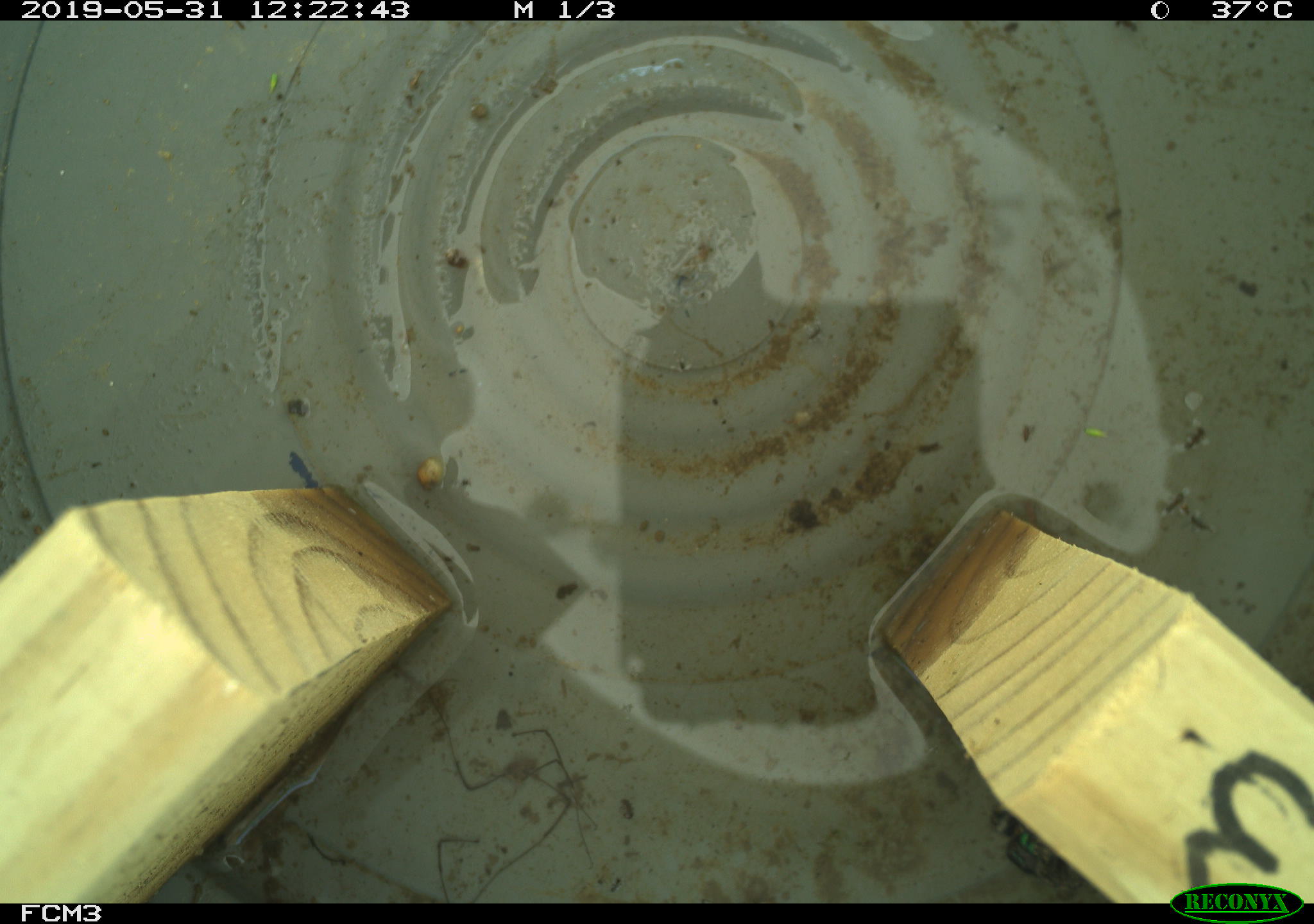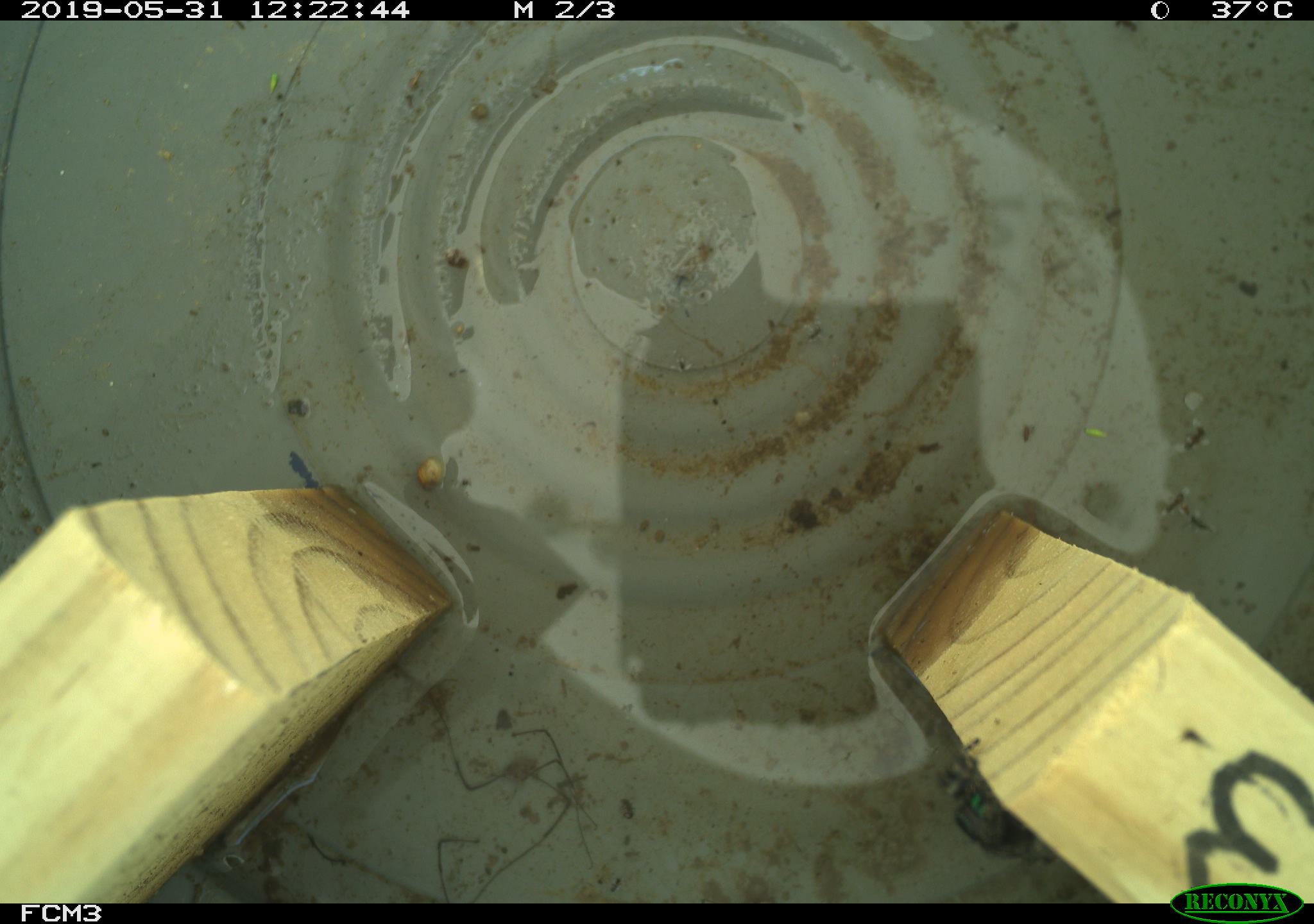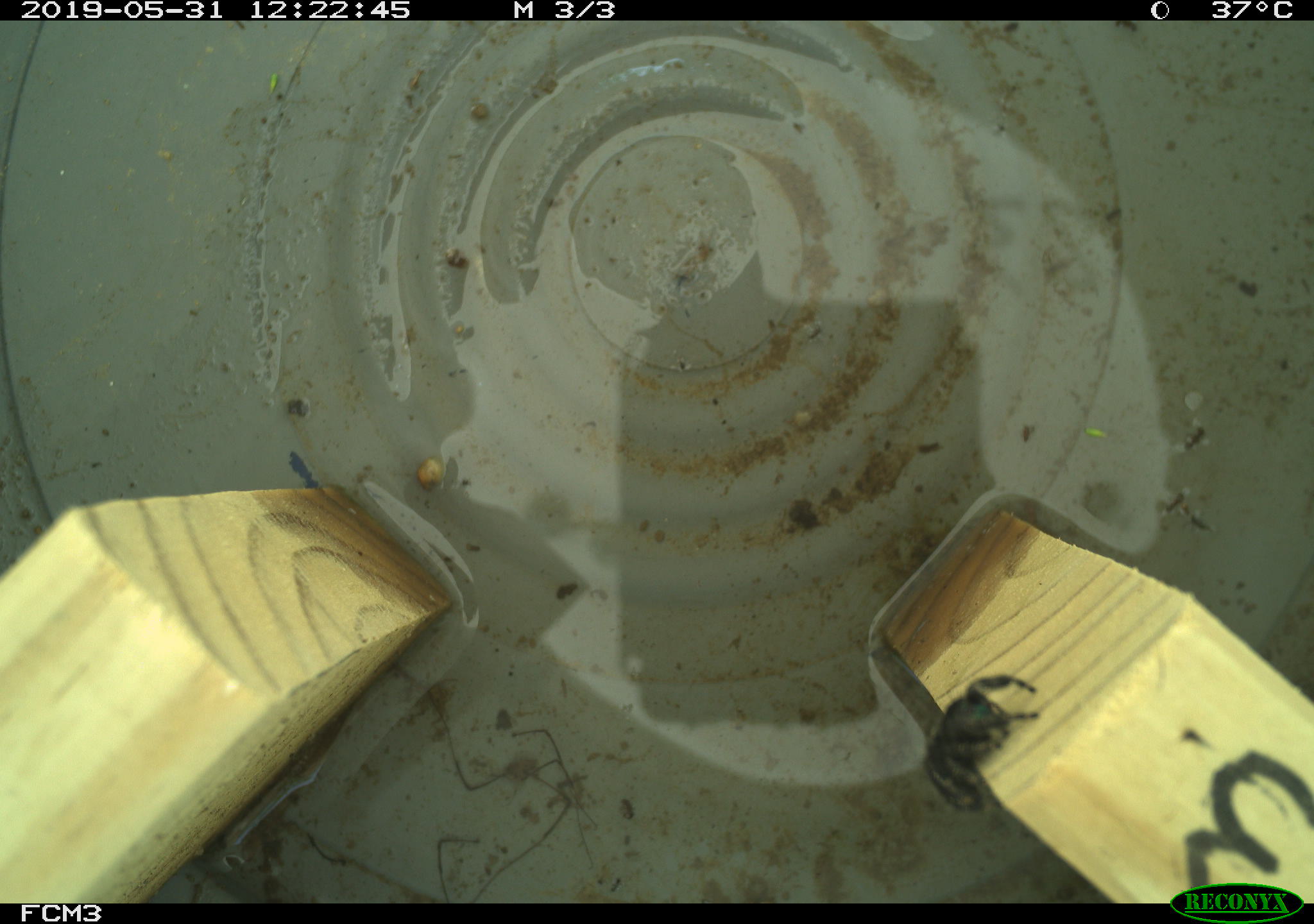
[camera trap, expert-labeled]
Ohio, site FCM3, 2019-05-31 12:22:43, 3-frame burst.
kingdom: Animalia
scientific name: Animalia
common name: animal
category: invertebrate